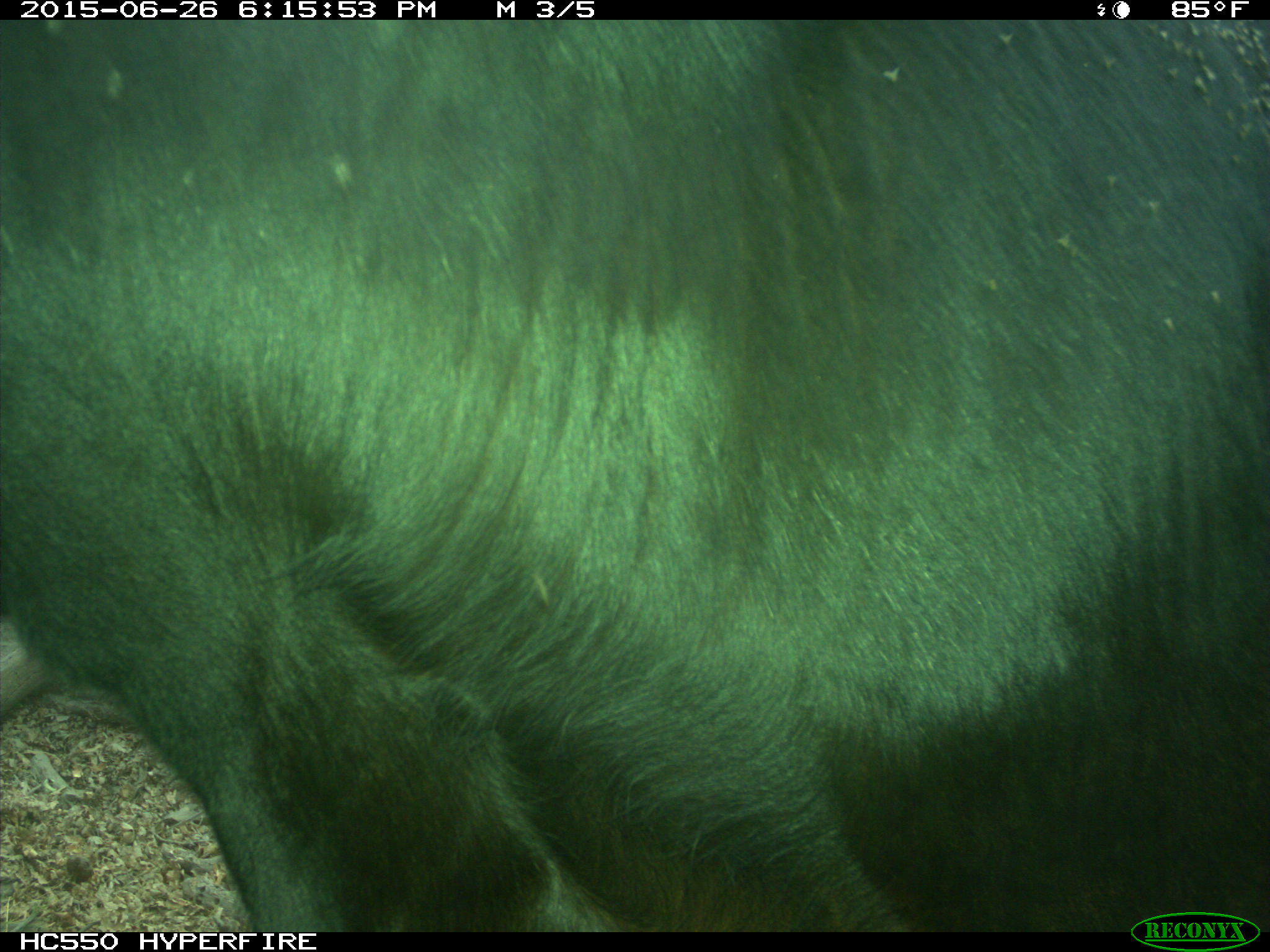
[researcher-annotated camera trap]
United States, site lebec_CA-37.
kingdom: Animalia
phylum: Chordata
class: Mammalia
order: Artiodactyla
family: Bovidae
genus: Bos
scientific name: Bos taurus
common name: domestic cow